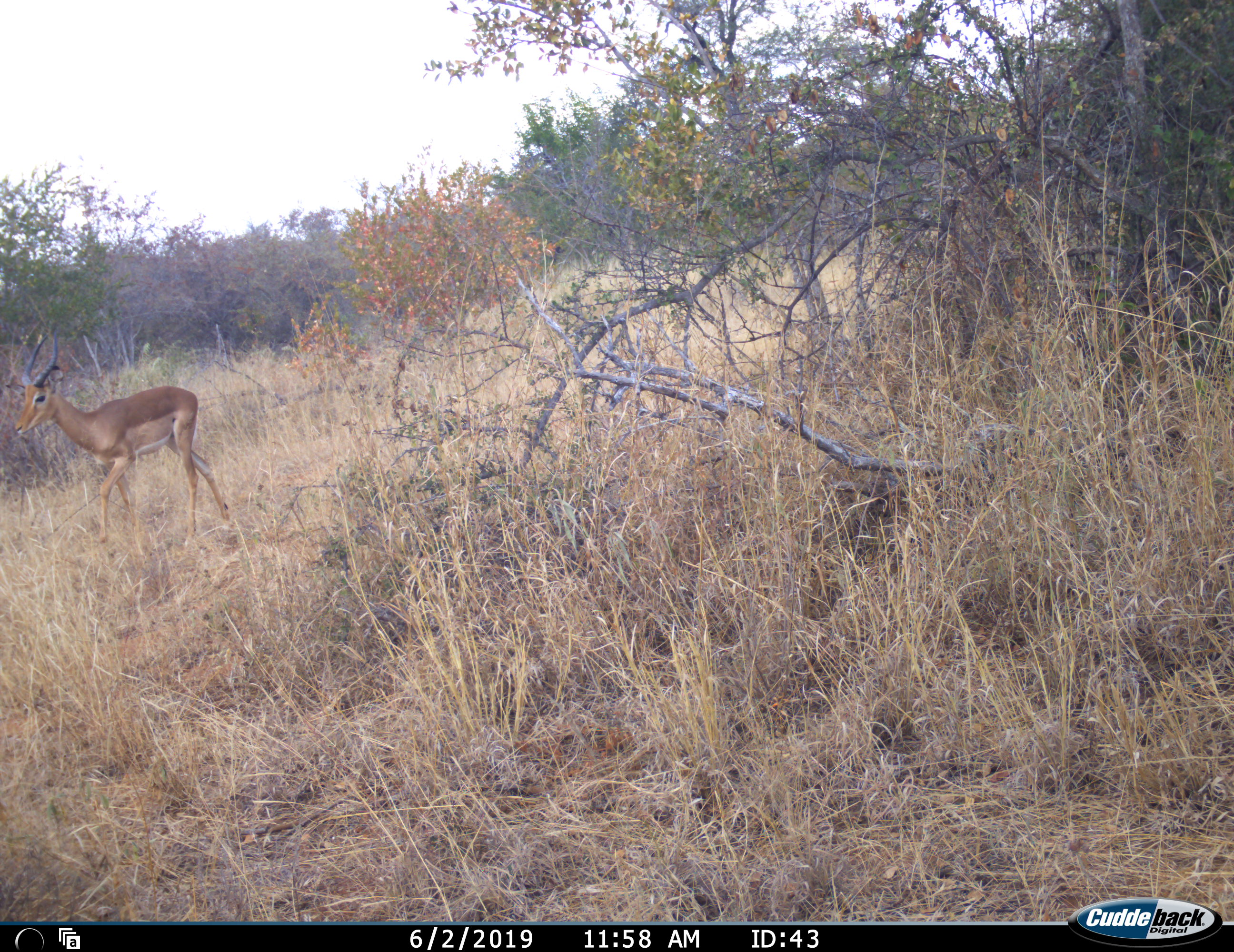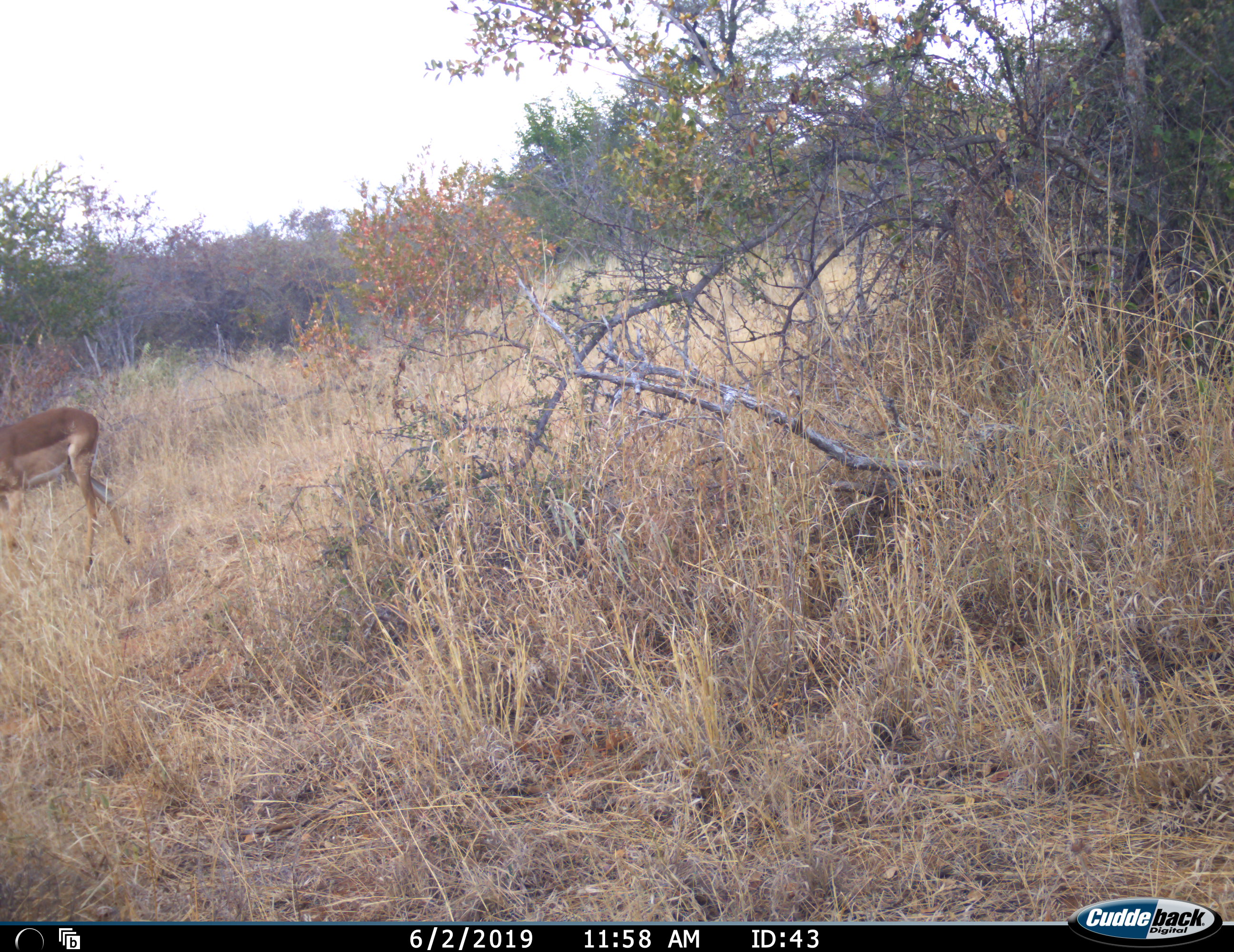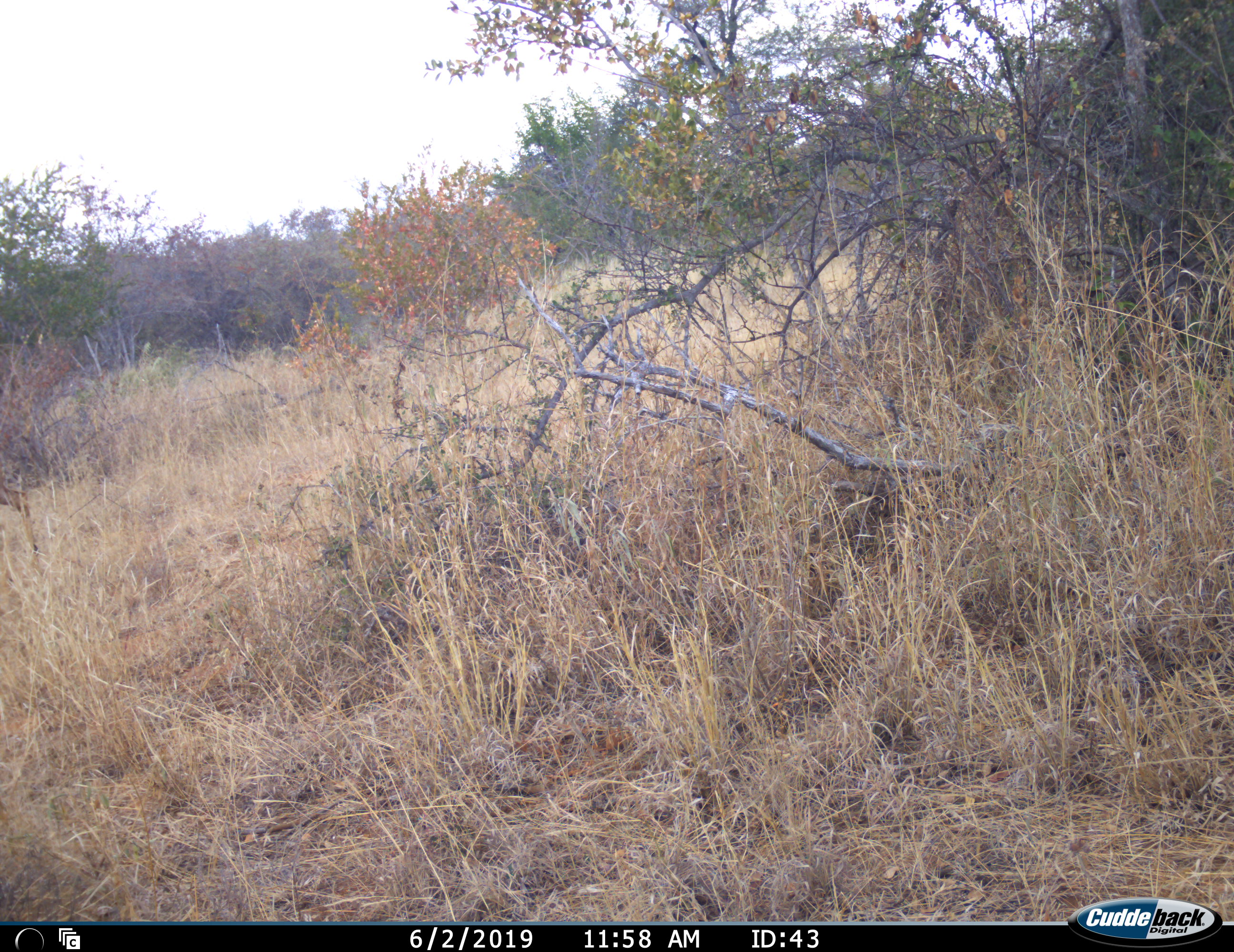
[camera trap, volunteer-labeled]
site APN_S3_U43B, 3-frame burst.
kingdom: Animalia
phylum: Chordata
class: Mammalia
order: Artiodactyla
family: Bovidae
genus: Aepyceros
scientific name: Aepyceros melampus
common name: impala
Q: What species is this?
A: Impala (Aepyceros melampus).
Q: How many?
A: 1.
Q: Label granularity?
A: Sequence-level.